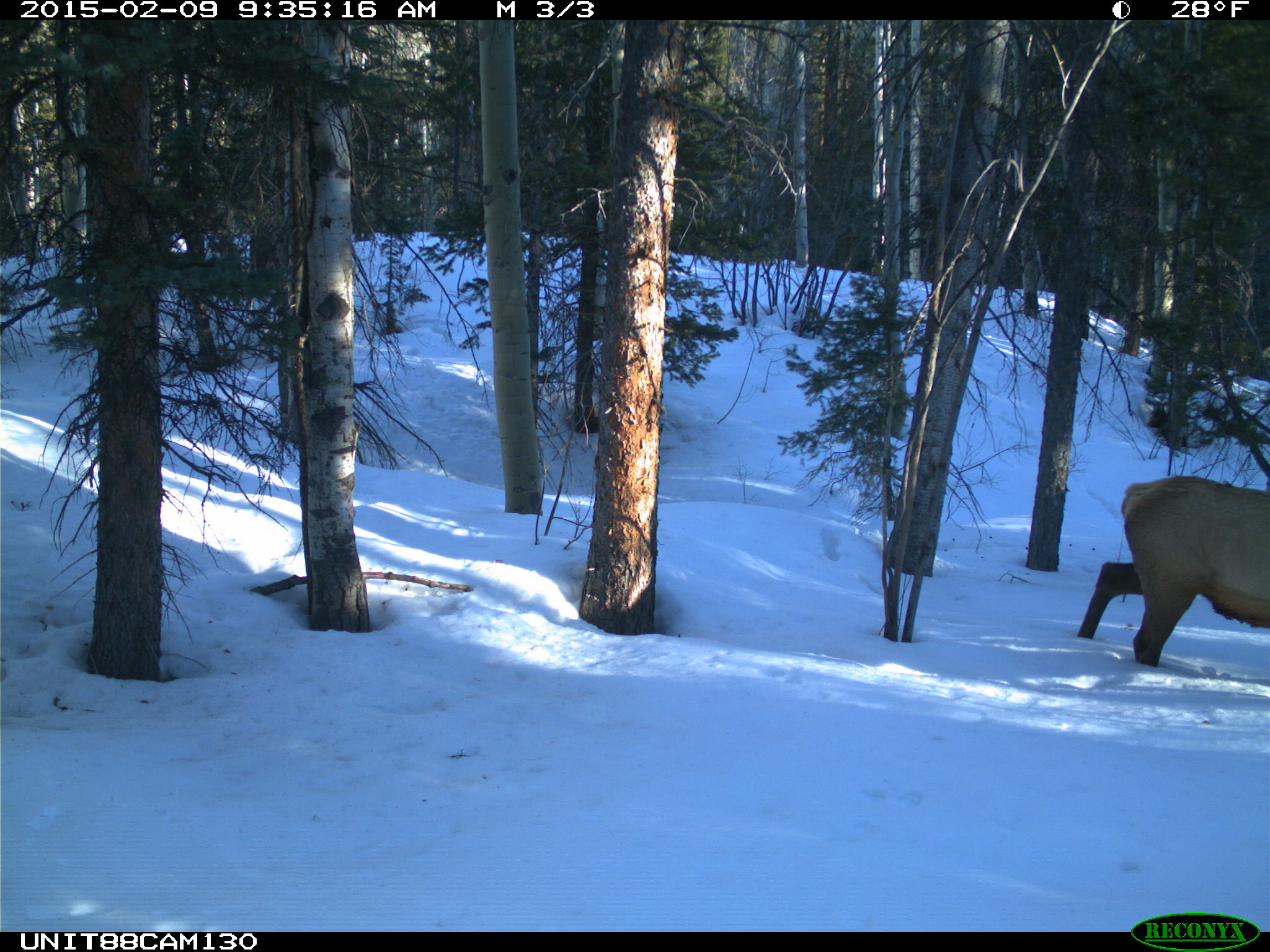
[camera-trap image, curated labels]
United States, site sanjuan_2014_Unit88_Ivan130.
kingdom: Animalia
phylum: Chordata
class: Mammalia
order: Artiodactyla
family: Cervidae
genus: Cervus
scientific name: Cervus elaphus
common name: red deer